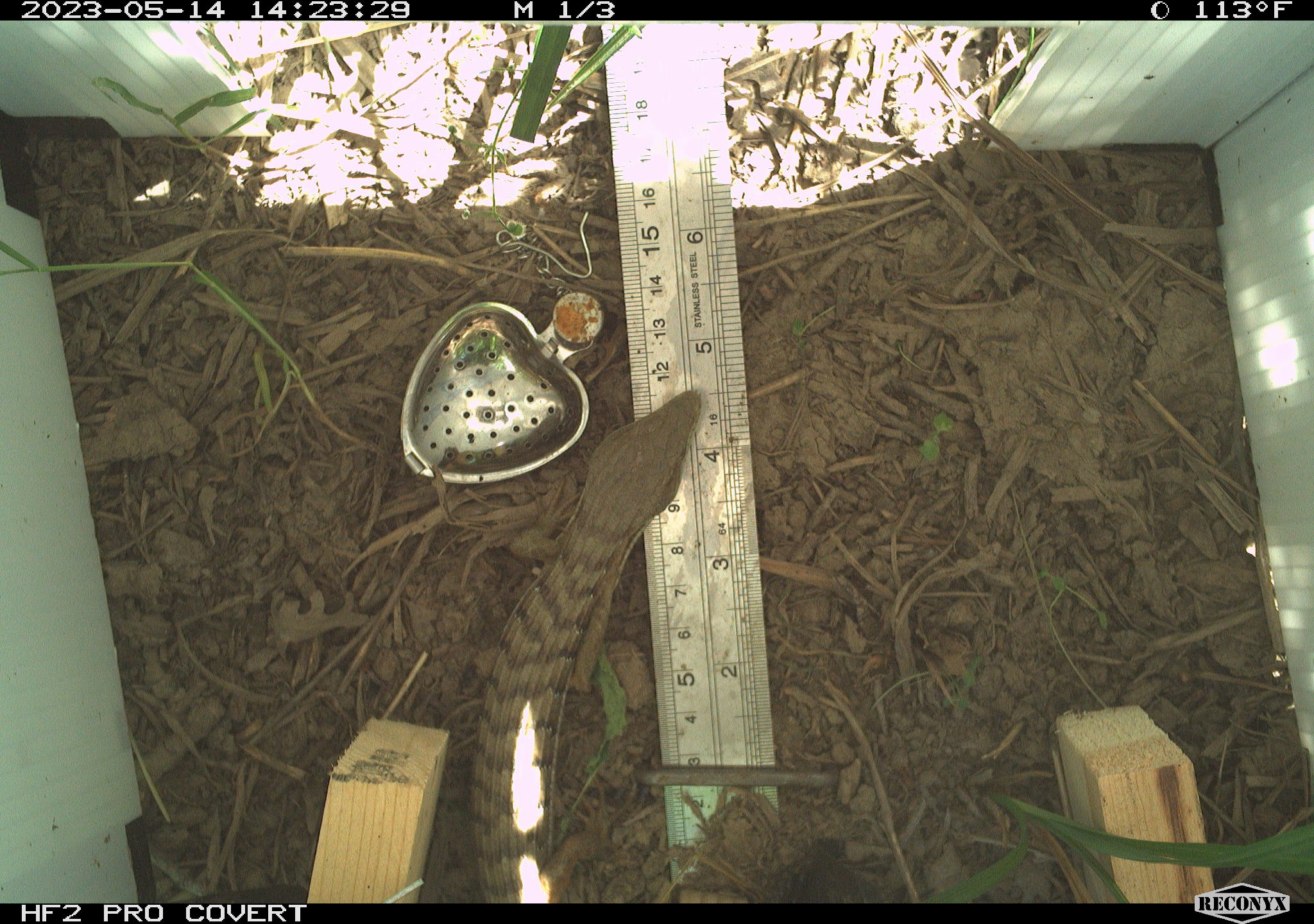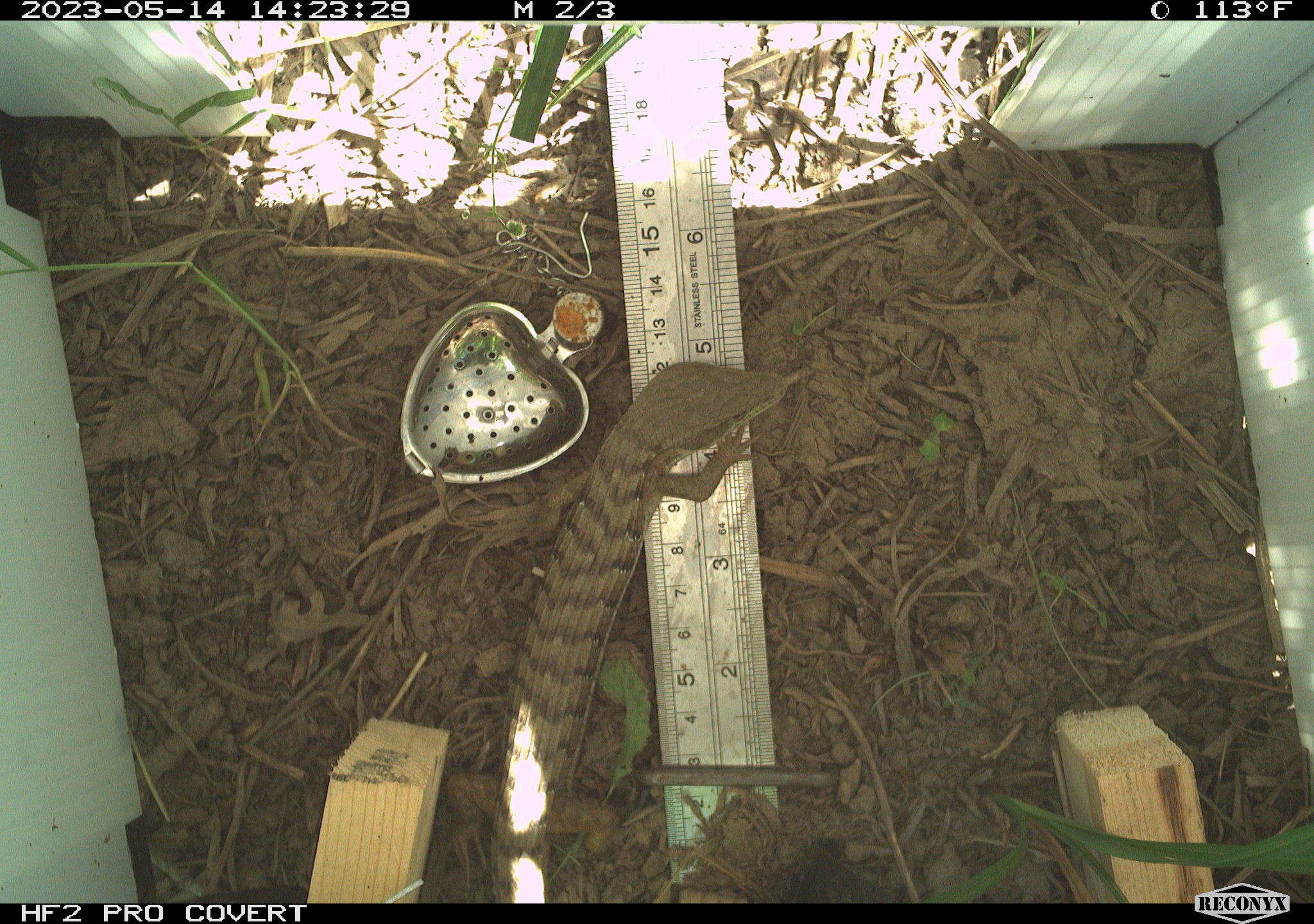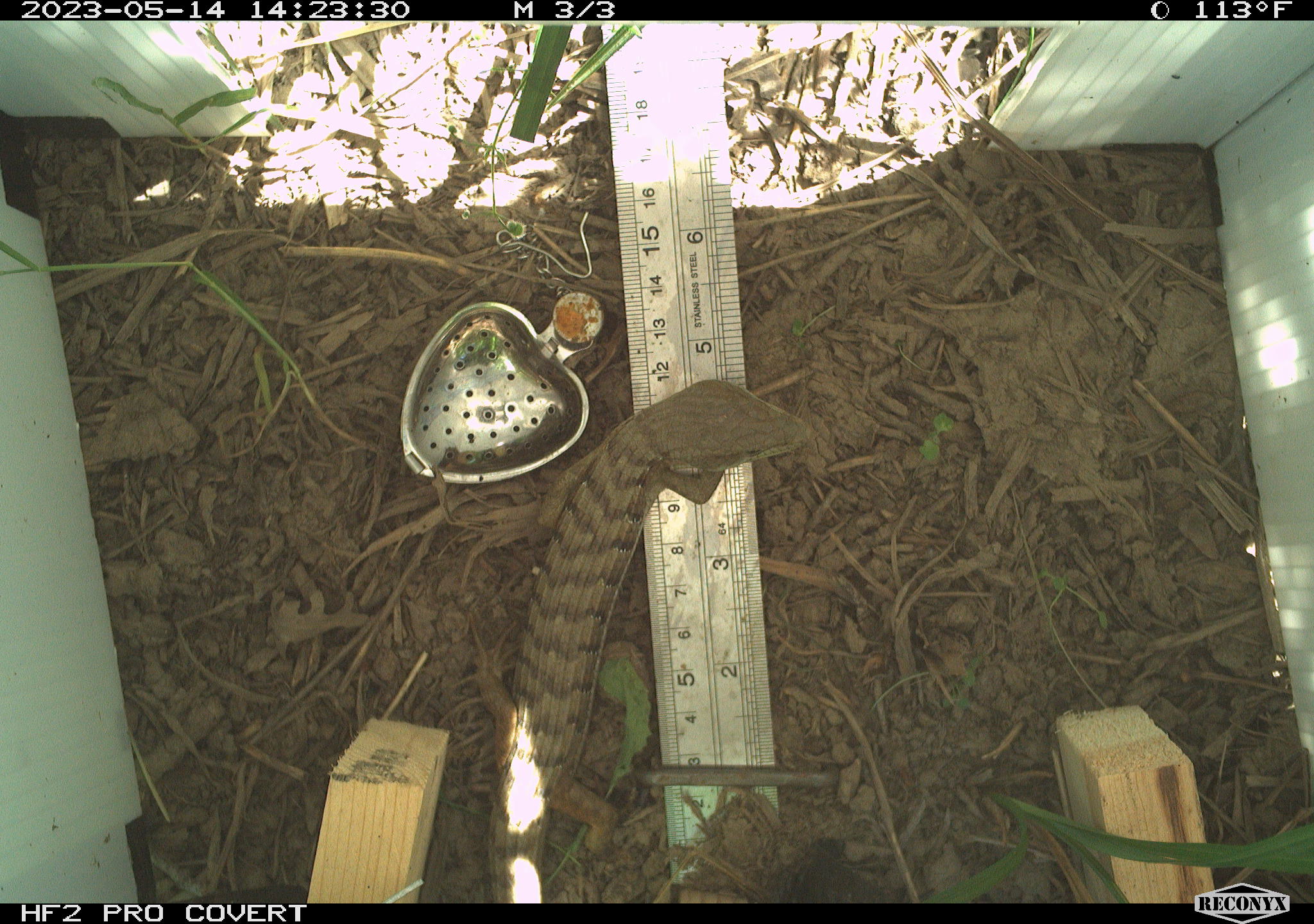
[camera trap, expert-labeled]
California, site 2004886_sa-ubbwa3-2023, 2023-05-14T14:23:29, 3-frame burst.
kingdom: Animalia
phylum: Chordata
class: Reptilia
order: Squamata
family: Anguidae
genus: Elgaria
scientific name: Elgaria multicarinata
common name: southern alligator lizard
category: forest alligator lizard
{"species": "forest alligator lizard (southern alligator lizard) (Elgaria multicarinata)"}